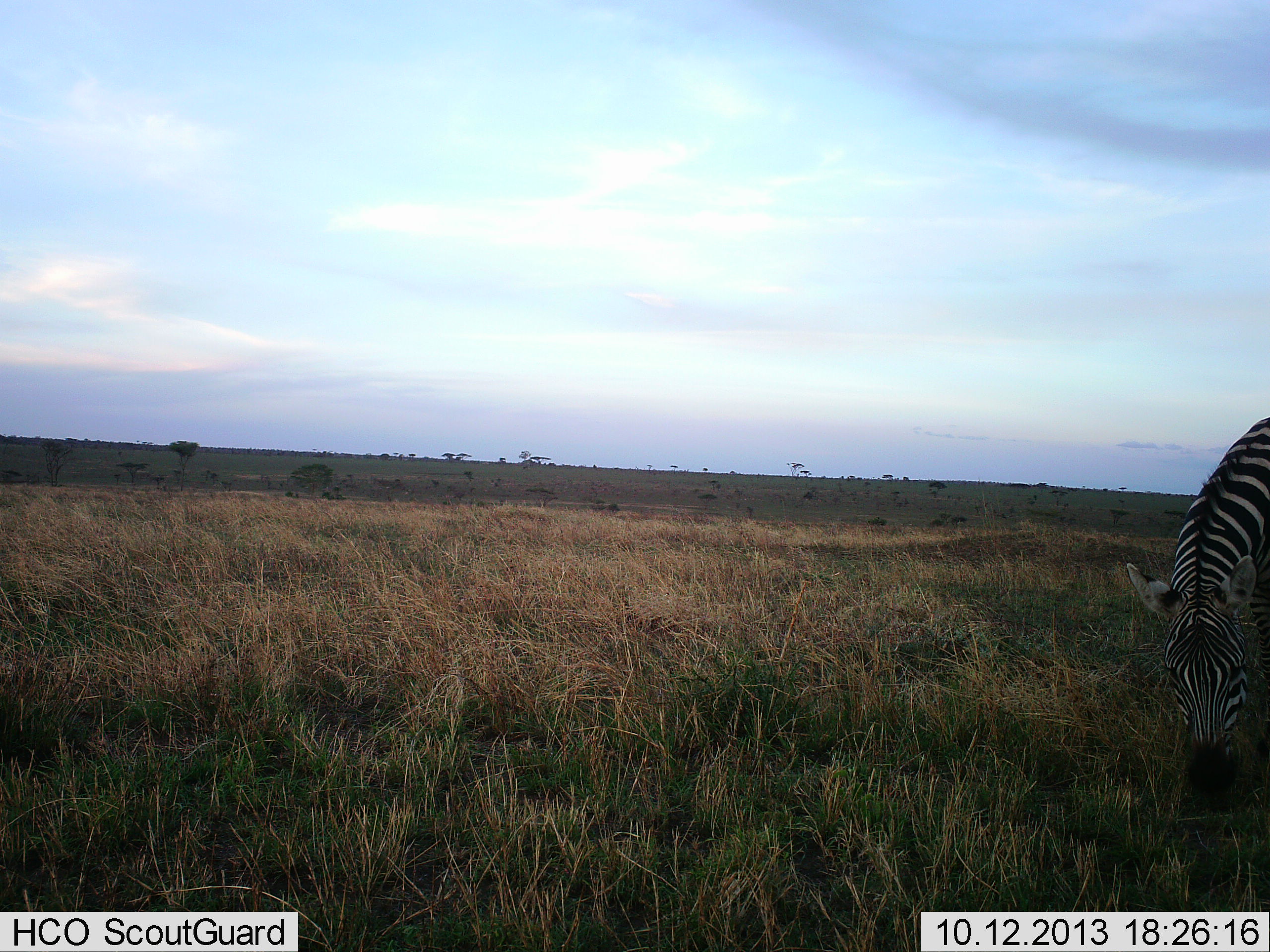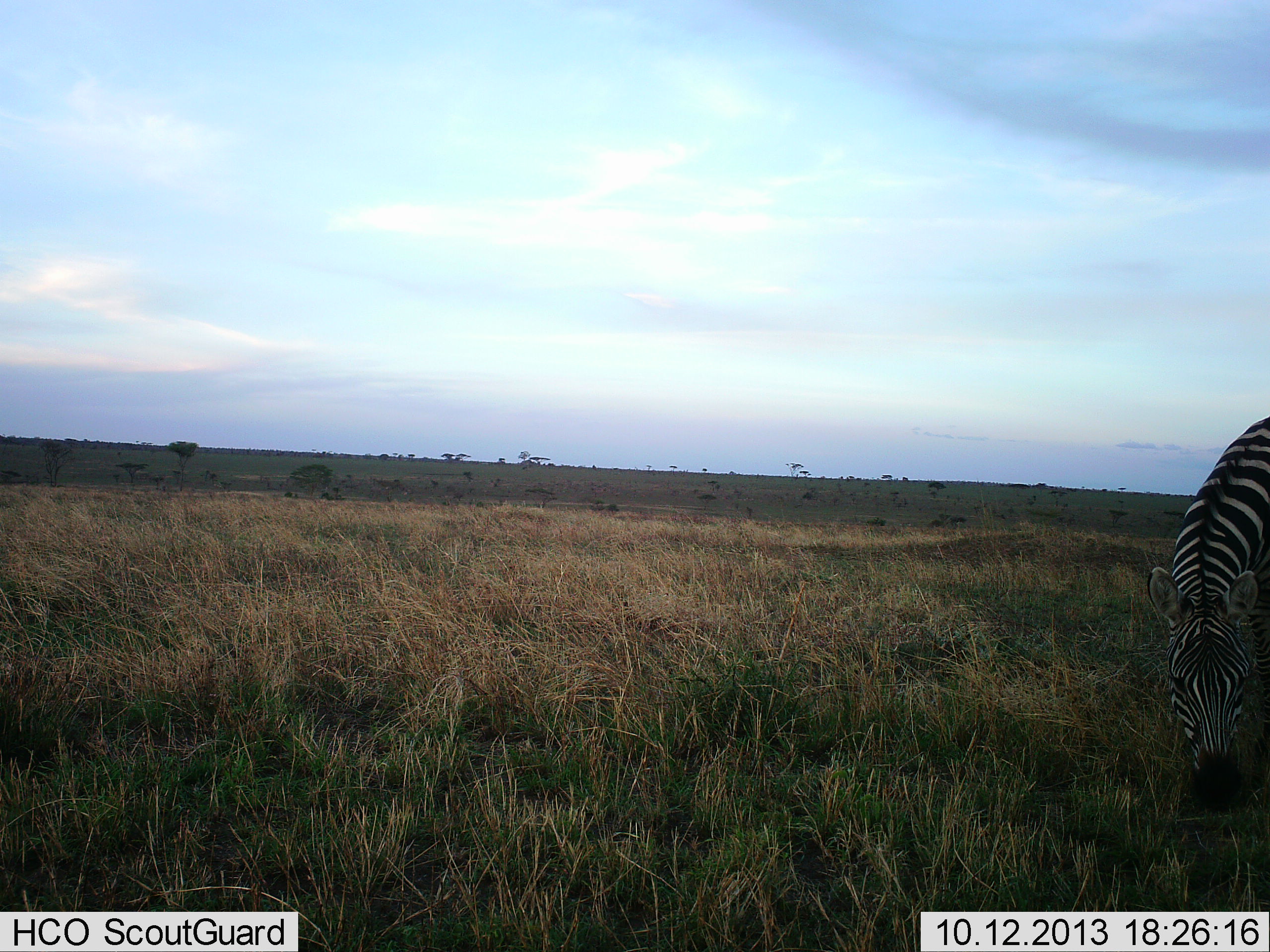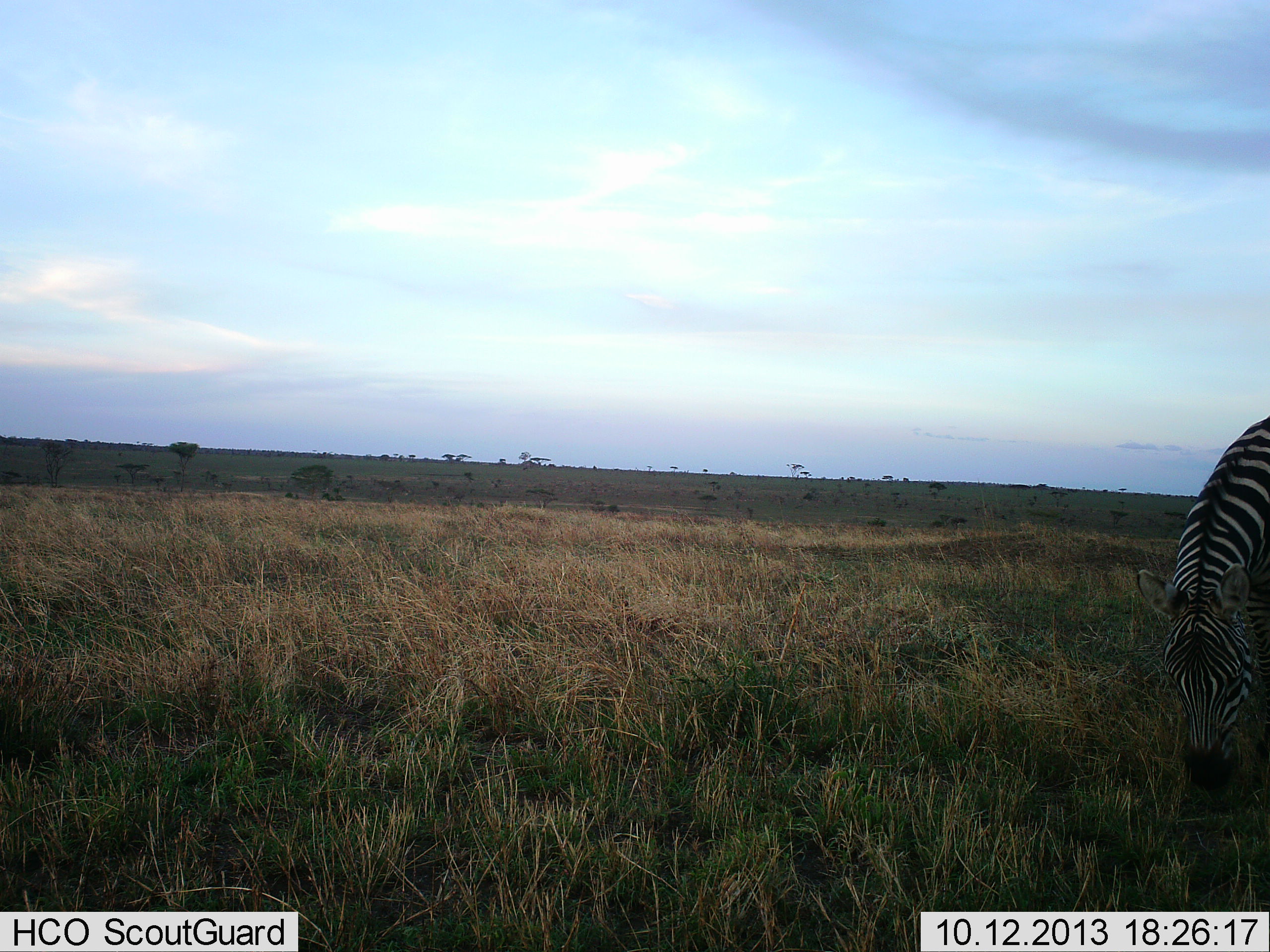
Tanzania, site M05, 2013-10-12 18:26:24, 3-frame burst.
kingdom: Animalia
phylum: Chordata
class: Mammalia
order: Perissodactyla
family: Equidae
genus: Equus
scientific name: Equus quagga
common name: plains zebra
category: zebra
Zebra (plains zebra) (Equus quagga), count 1. Behavior (volunteer vote fractions): standing 24%, resting 0%, moving 0%, interacting 0%. Young present (vote fraction): 0%. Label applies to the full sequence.